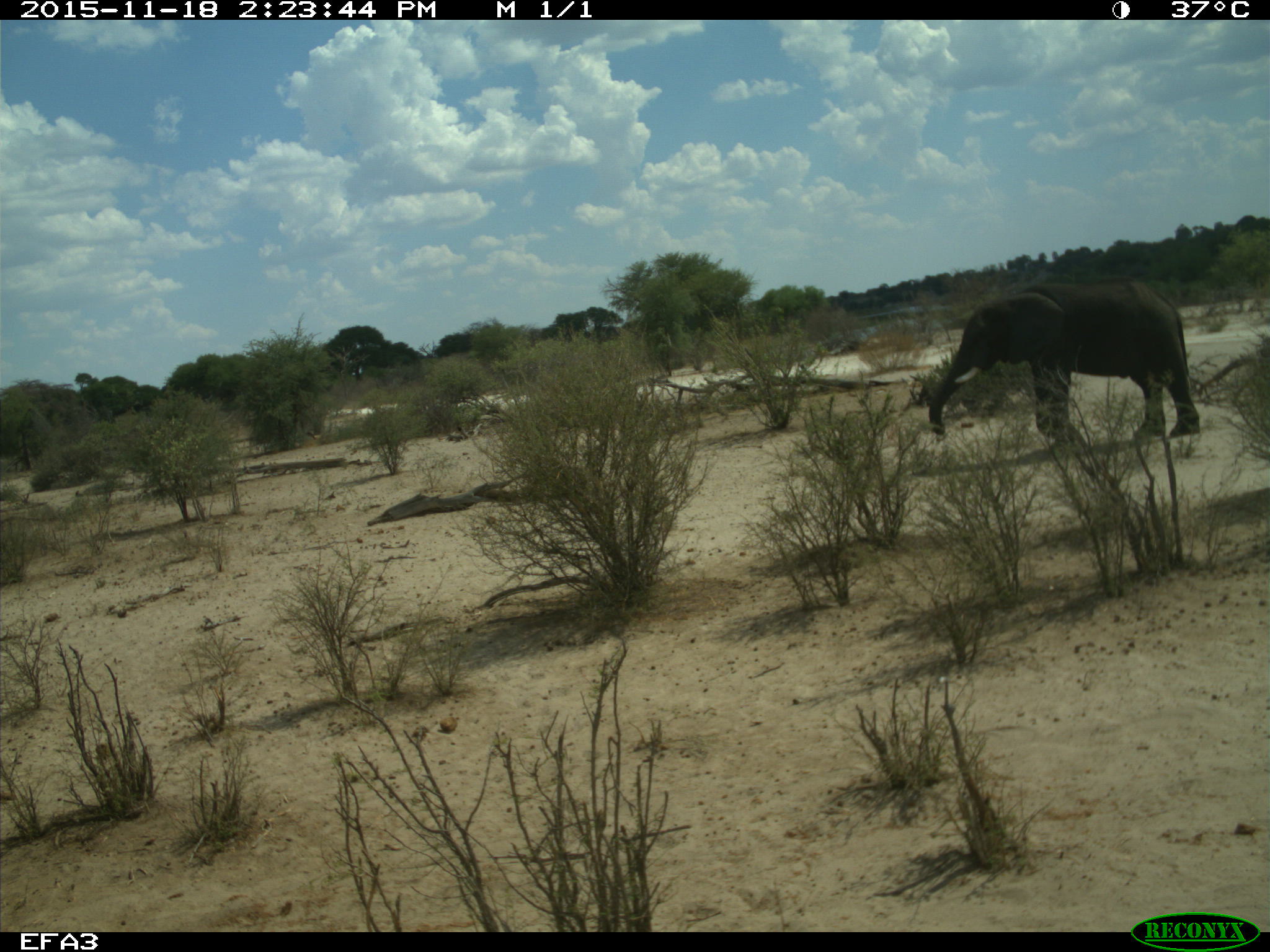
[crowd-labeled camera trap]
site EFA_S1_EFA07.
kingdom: Animalia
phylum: Chordata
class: Mammalia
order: Proboscidea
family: Elephantidae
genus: Loxodonta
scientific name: Loxodonta africana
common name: african bush elephant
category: elephant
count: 1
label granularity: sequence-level